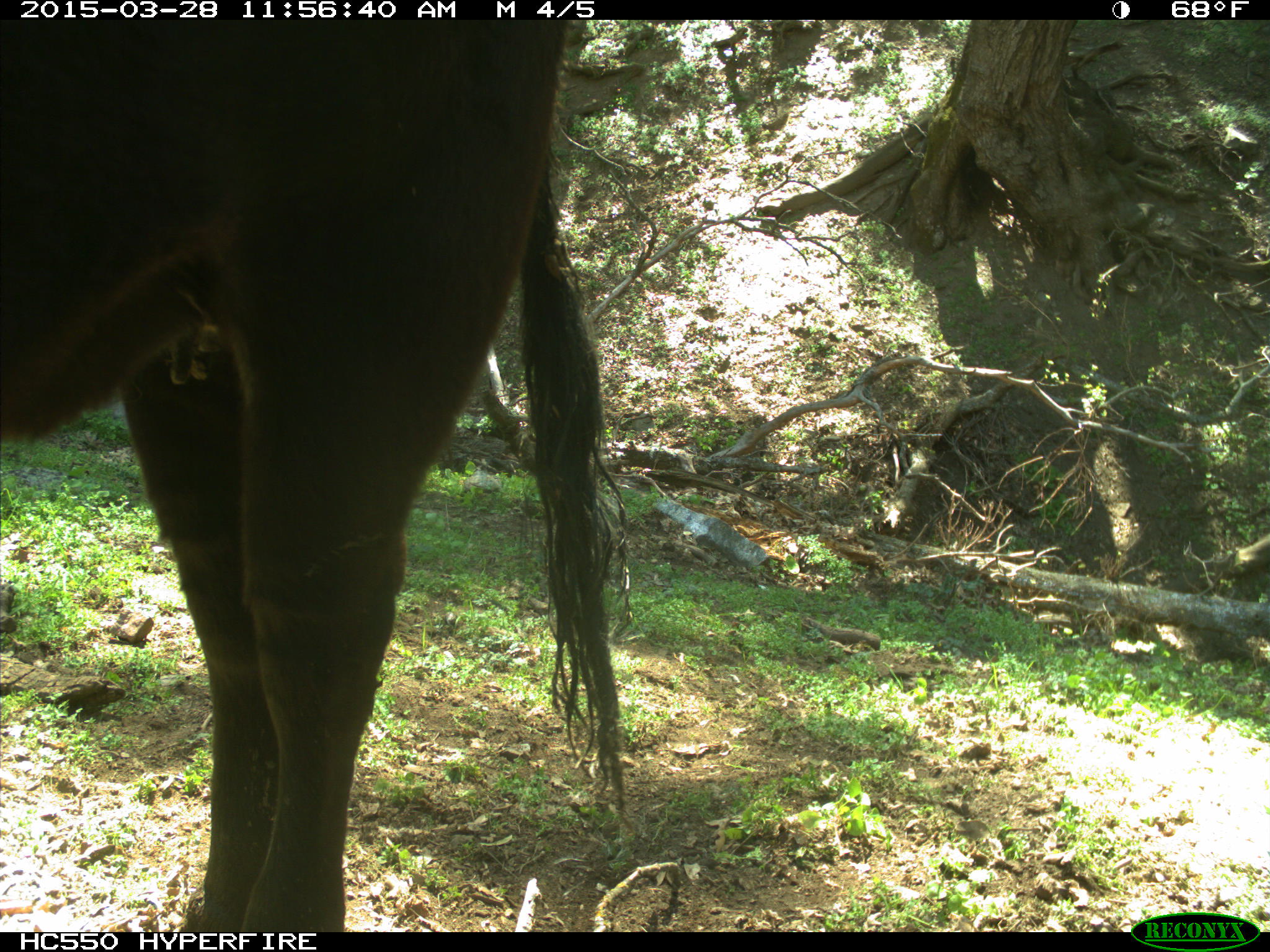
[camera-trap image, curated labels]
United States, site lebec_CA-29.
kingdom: Animalia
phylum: Chordata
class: Mammalia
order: Artiodactyla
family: Bovidae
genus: Bos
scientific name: Bos taurus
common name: domestic cow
Bos taurus (domestic cow).